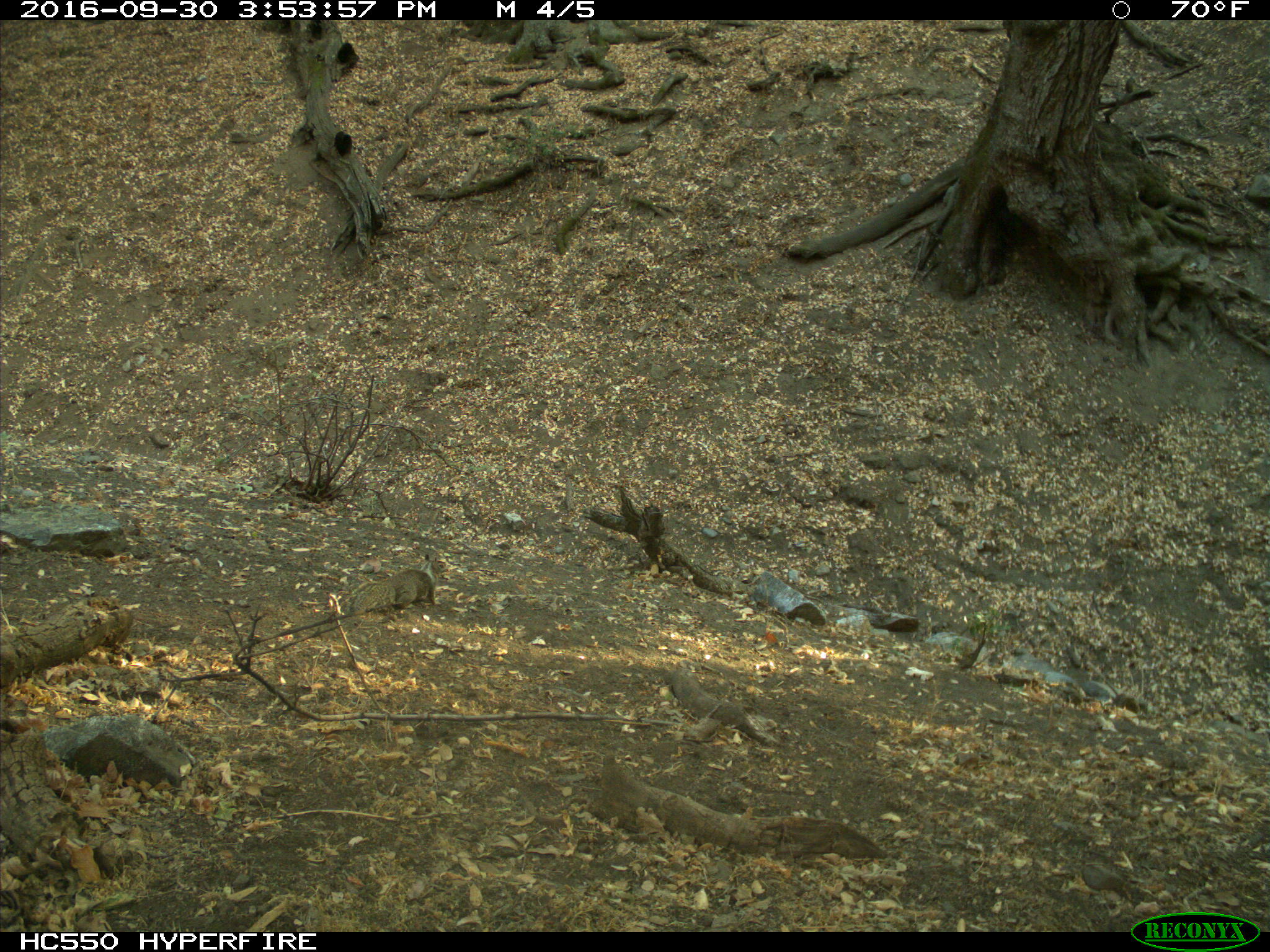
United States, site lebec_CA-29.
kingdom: Animalia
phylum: Chordata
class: Mammalia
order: Rodentia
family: Sciuridae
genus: Otospermophilus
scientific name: Otospermophilus beecheyi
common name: california ground squirrel